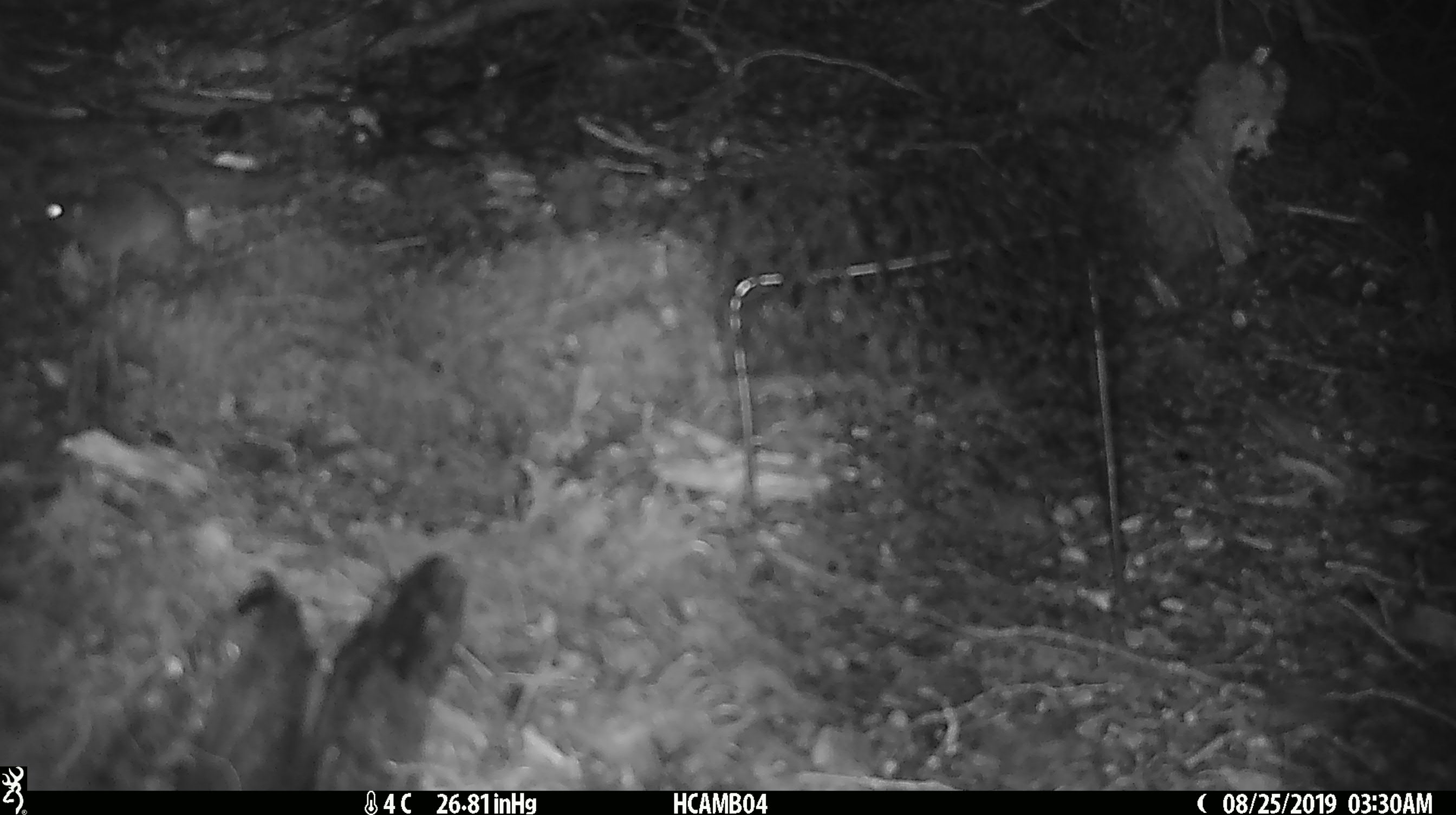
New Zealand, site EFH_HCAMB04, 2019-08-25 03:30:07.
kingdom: Animalia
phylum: Chordata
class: Mammalia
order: Rodentia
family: Muridae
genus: Mus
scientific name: Mus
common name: mouse